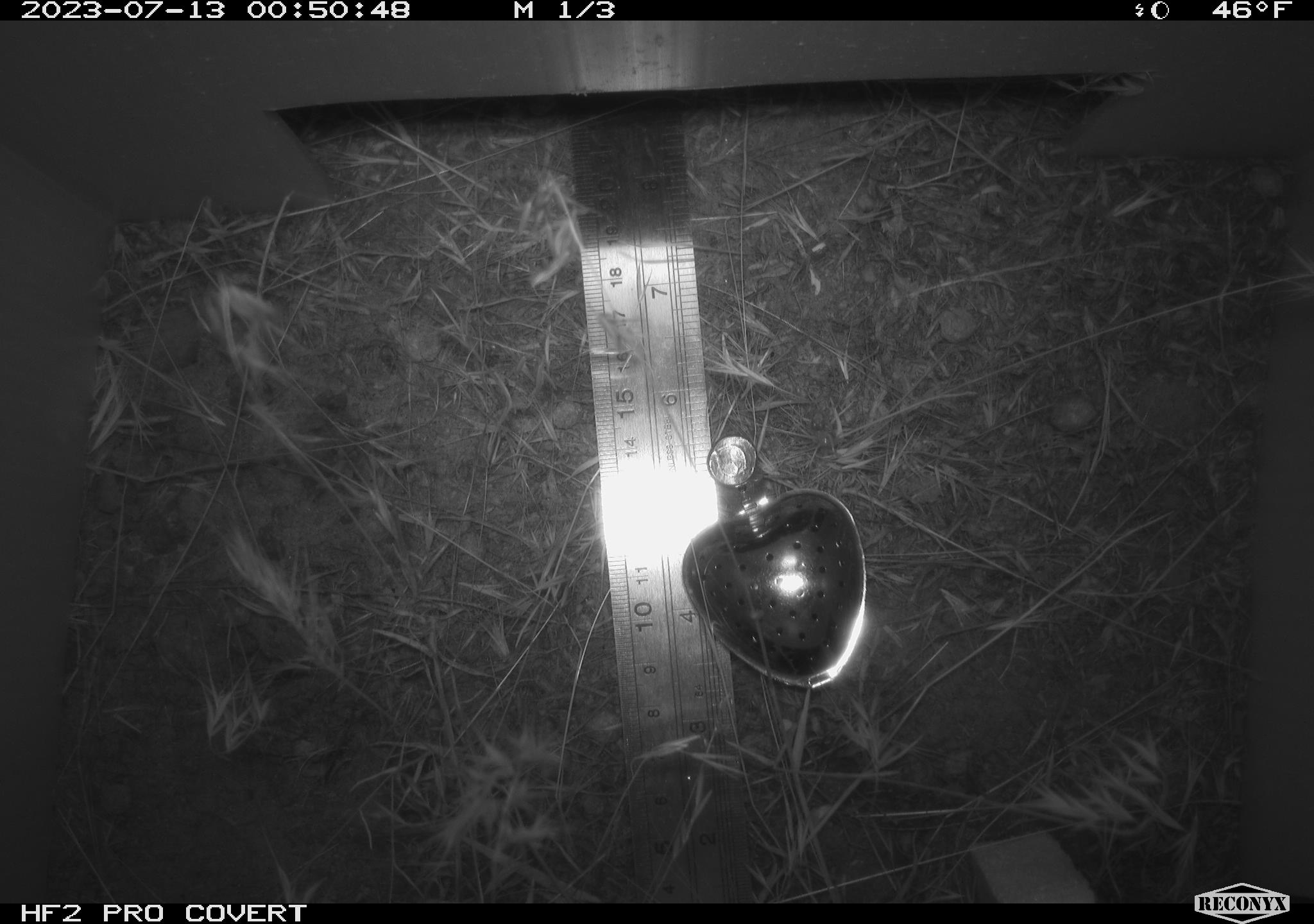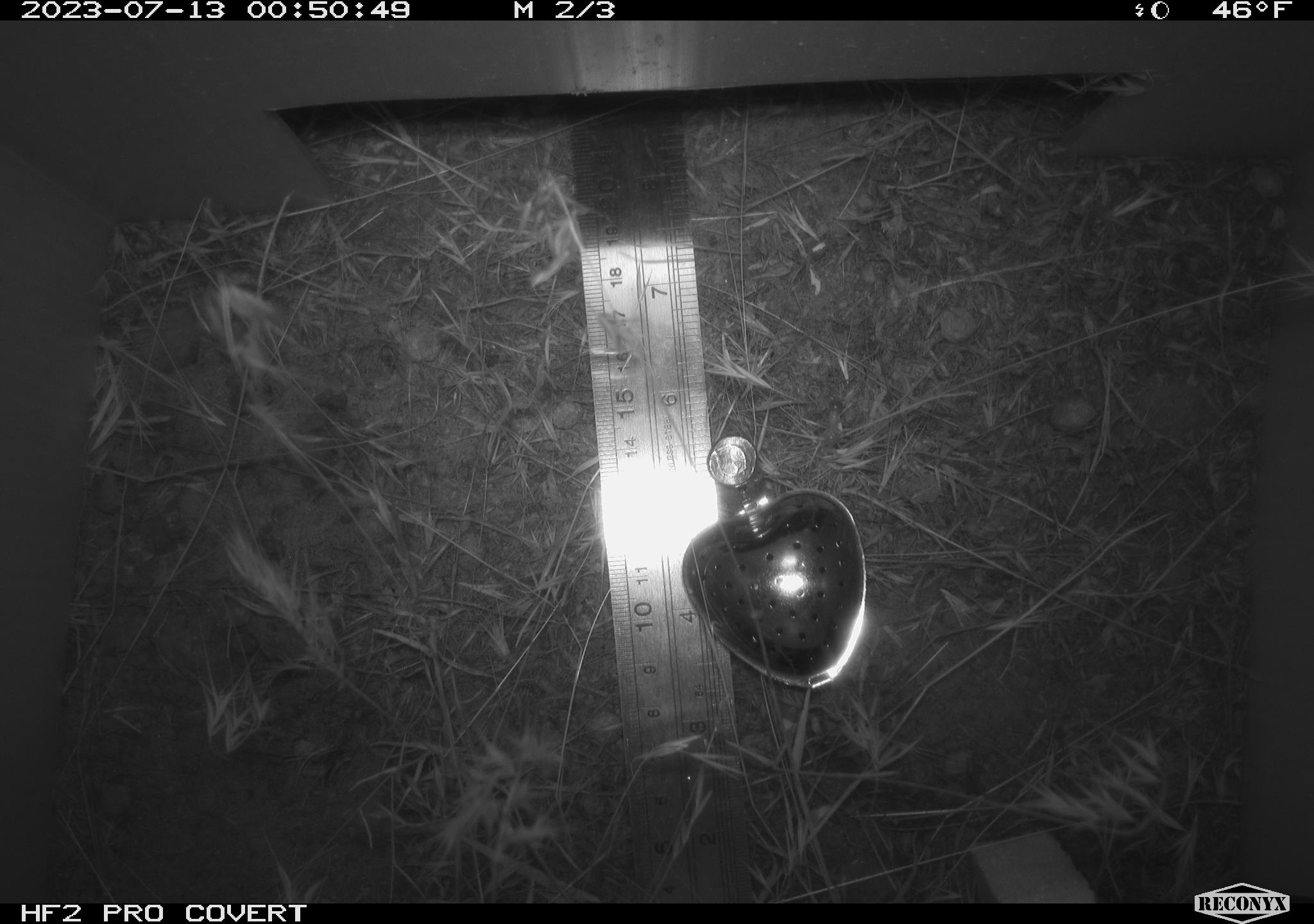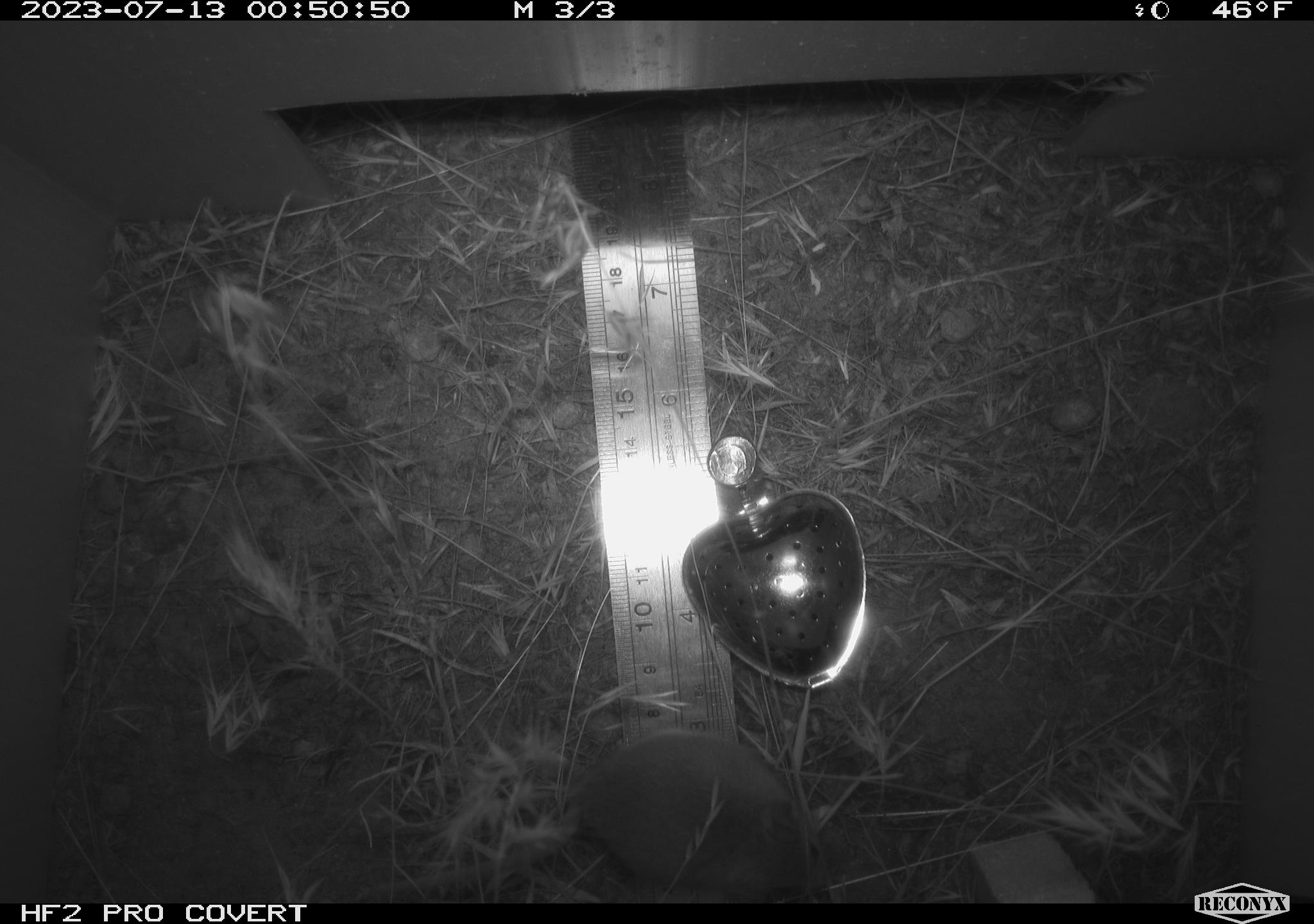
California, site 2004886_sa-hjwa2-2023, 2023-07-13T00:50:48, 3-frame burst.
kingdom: Animalia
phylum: Chordata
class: Mammalia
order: Rodentia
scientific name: Rodentia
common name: mouse species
Mouse species (Rodentia).